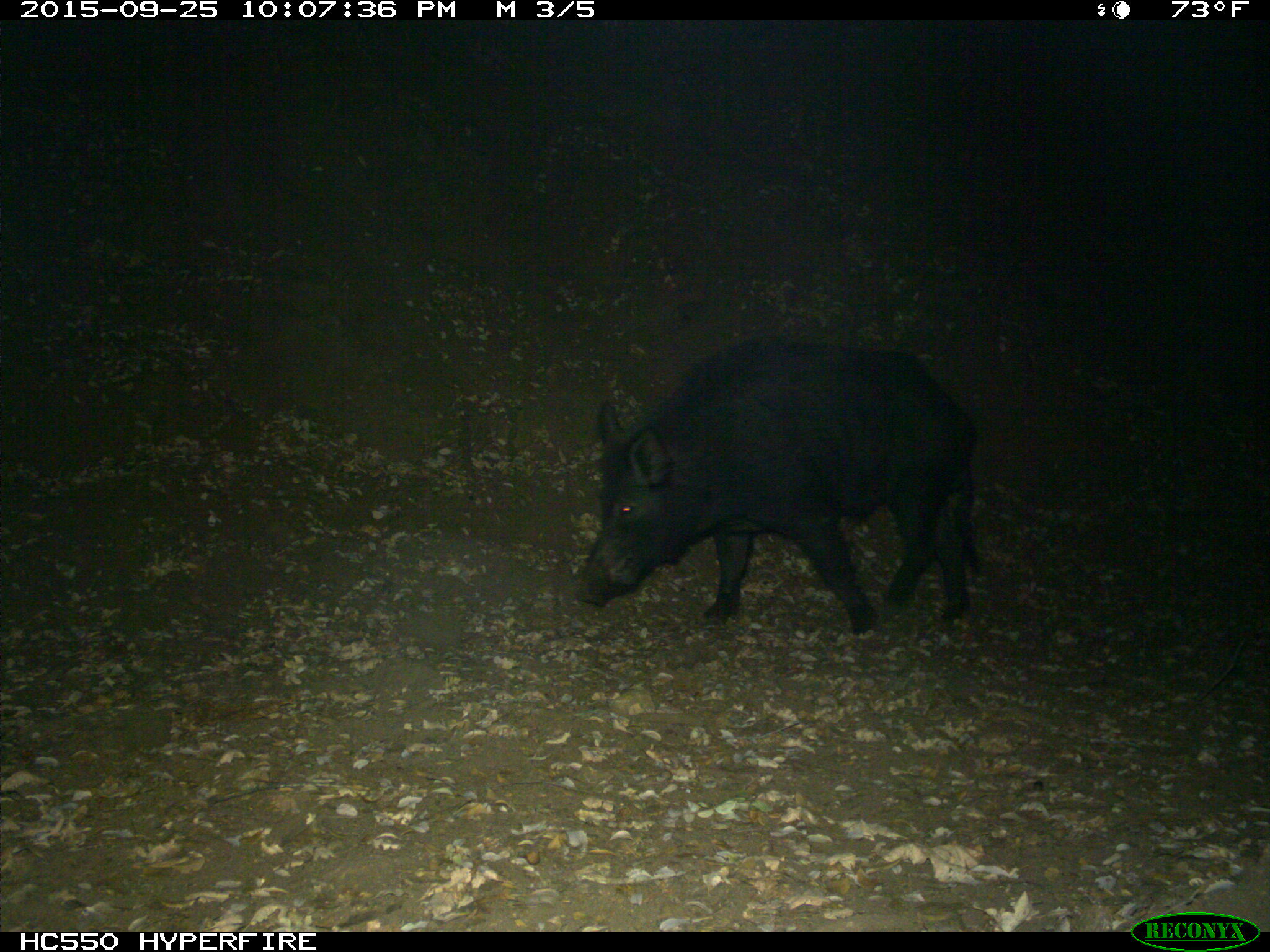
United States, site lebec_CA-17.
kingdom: Animalia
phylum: Chordata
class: Mammalia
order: Artiodactyla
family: Suidae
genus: Sus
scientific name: Sus scrofa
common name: wild boar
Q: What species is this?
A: Sus scrofa (wild boar).